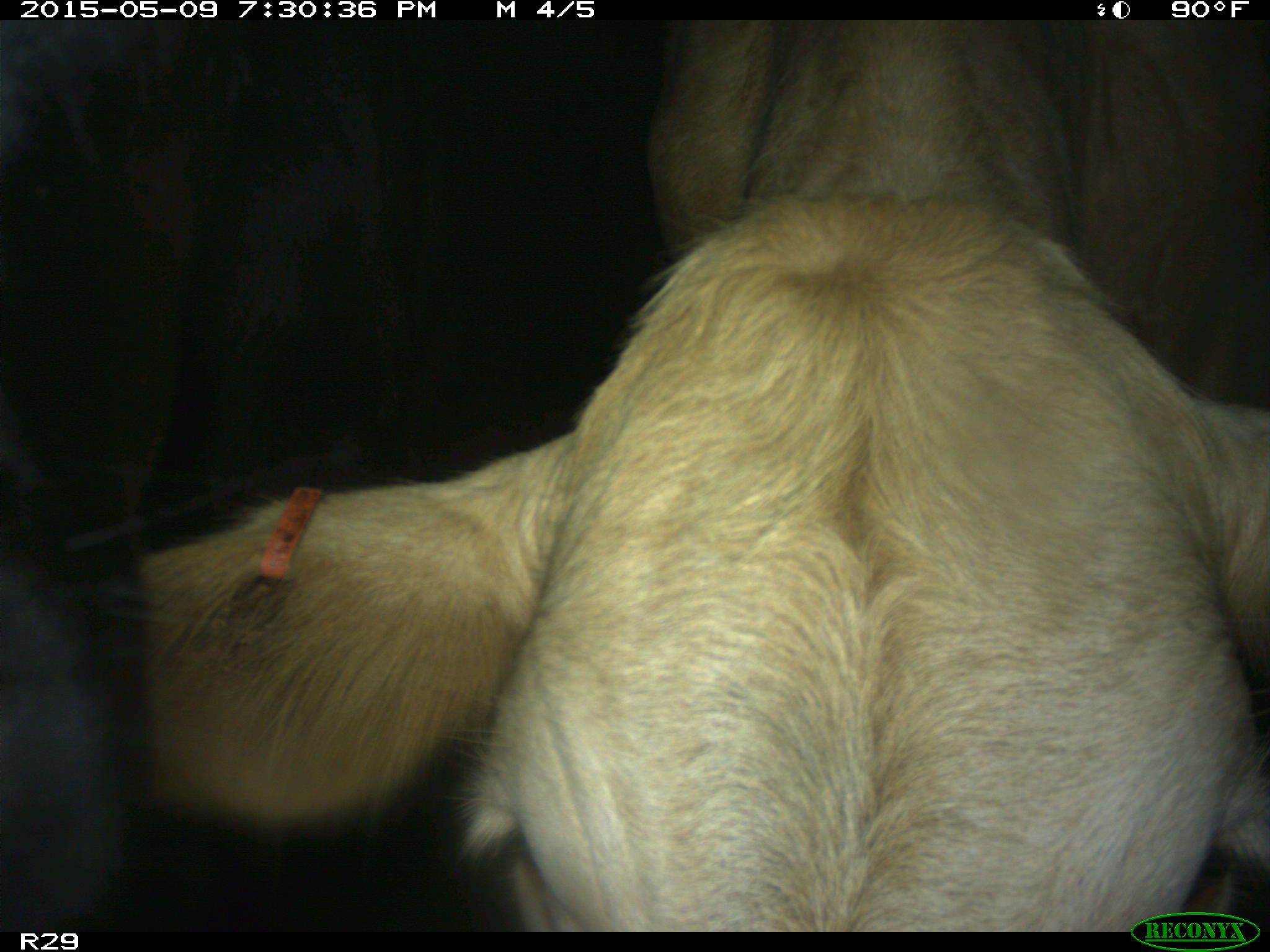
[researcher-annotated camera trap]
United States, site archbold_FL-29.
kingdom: Animalia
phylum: Chordata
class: Mammalia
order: Artiodactyla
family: Bovidae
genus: Bos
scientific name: Bos taurus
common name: domestic cow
Bos taurus (domestic cow).